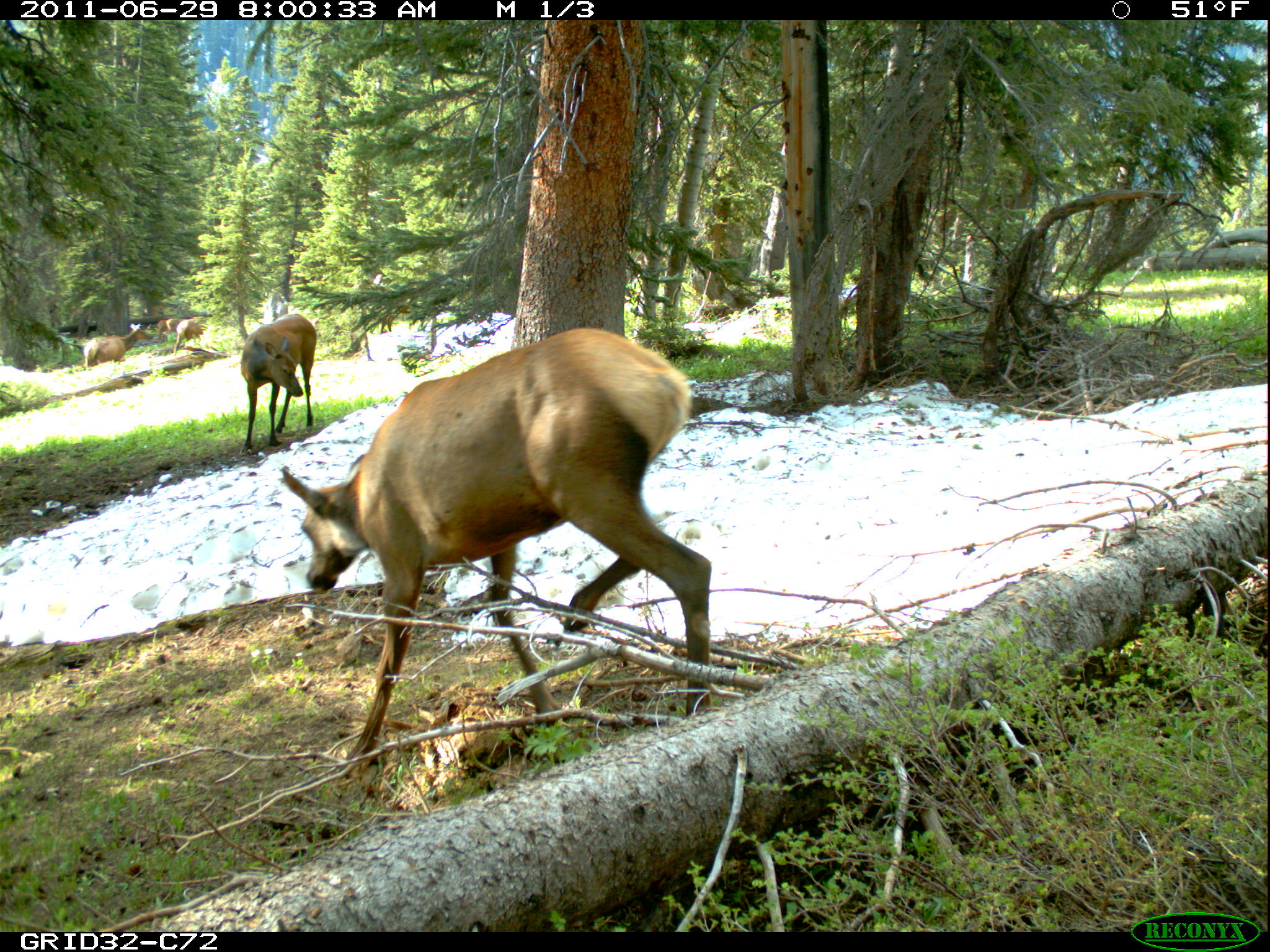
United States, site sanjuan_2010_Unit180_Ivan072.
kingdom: Animalia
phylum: Chordata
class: Mammalia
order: Artiodactyla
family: Cervidae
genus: Cervus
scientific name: Cervus elaphus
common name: red deer